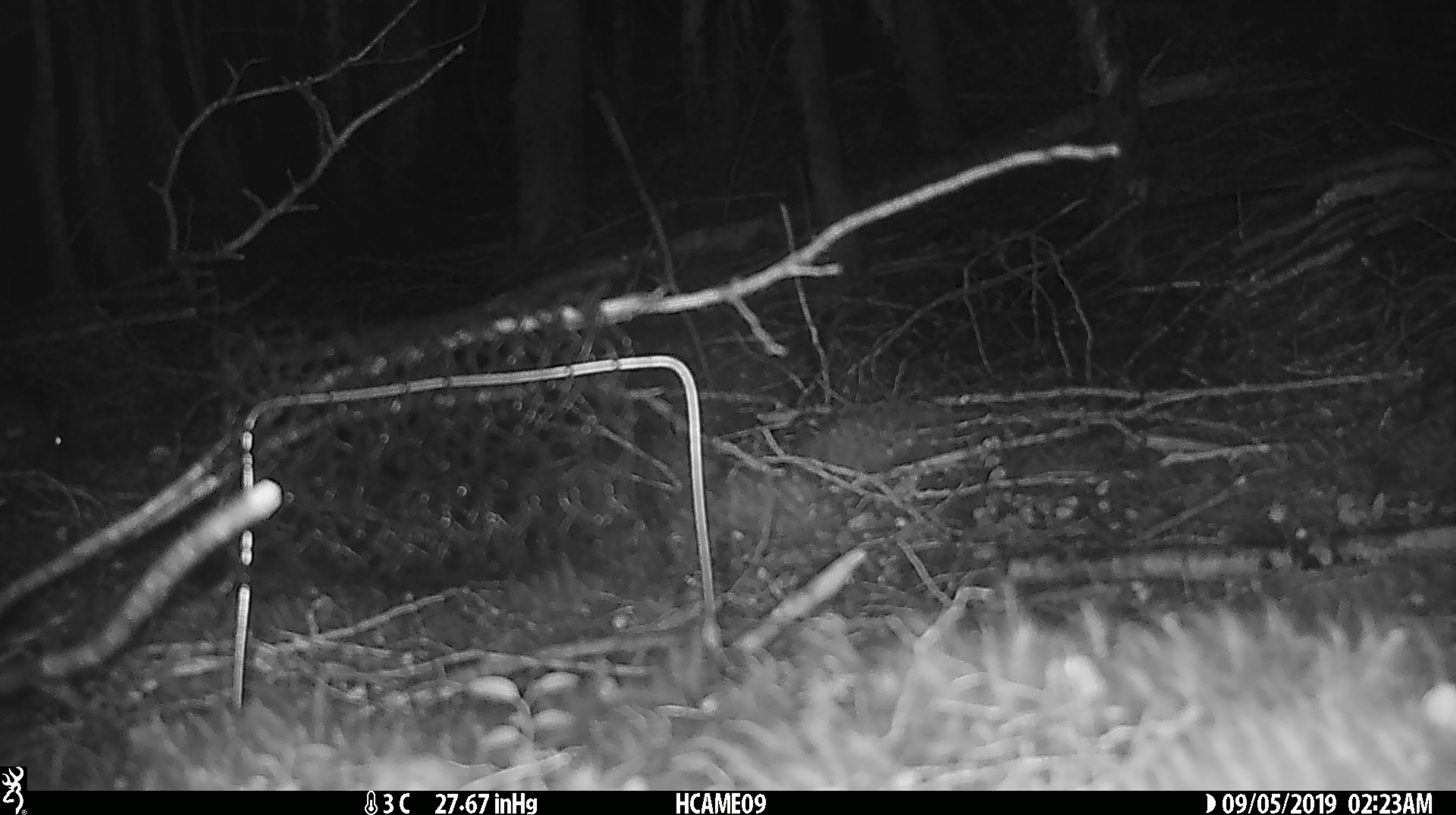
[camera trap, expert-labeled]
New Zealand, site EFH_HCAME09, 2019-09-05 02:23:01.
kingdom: Animalia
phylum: Chordata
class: Mammalia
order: Rodentia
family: Muridae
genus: Mus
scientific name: Mus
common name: mouse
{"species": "mouse (Mus)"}